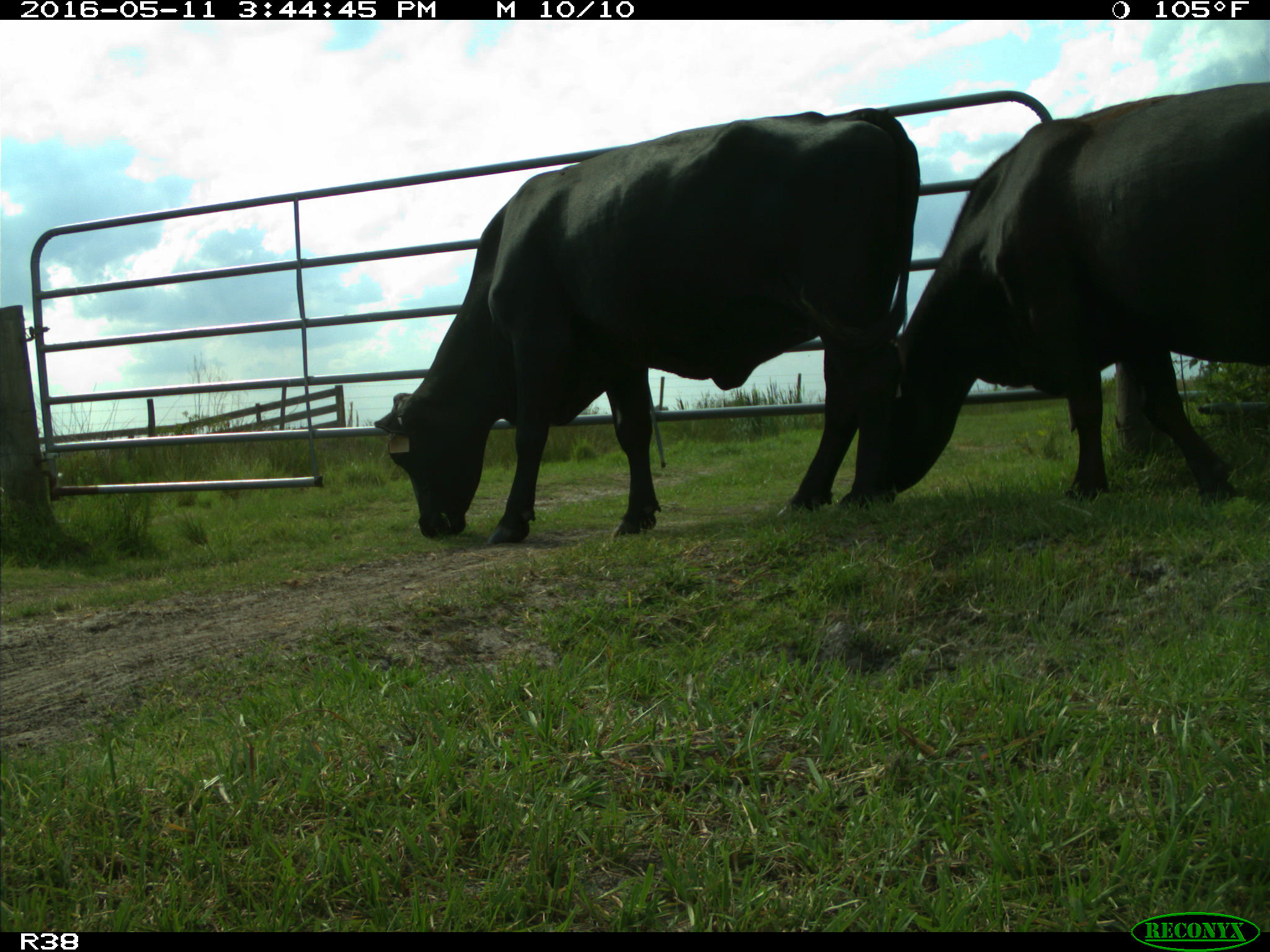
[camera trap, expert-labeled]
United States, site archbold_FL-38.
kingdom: Animalia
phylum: Chordata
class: Mammalia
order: Artiodactyla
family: Bovidae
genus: Bos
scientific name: Bos taurus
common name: domestic cow